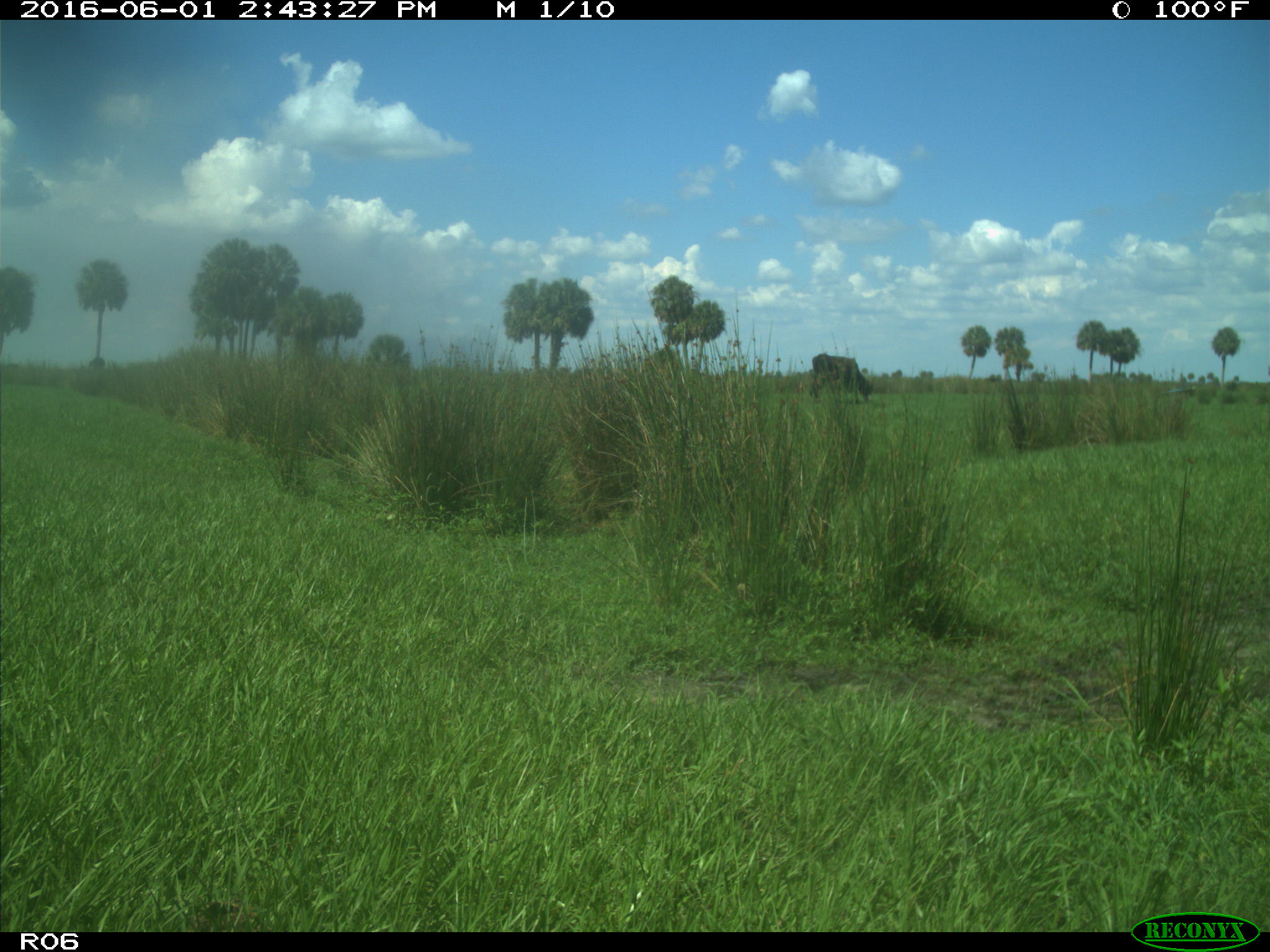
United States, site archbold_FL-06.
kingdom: Animalia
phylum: Chordata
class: Mammalia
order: Artiodactyla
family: Bovidae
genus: Bos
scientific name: Bos taurus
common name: domestic cow